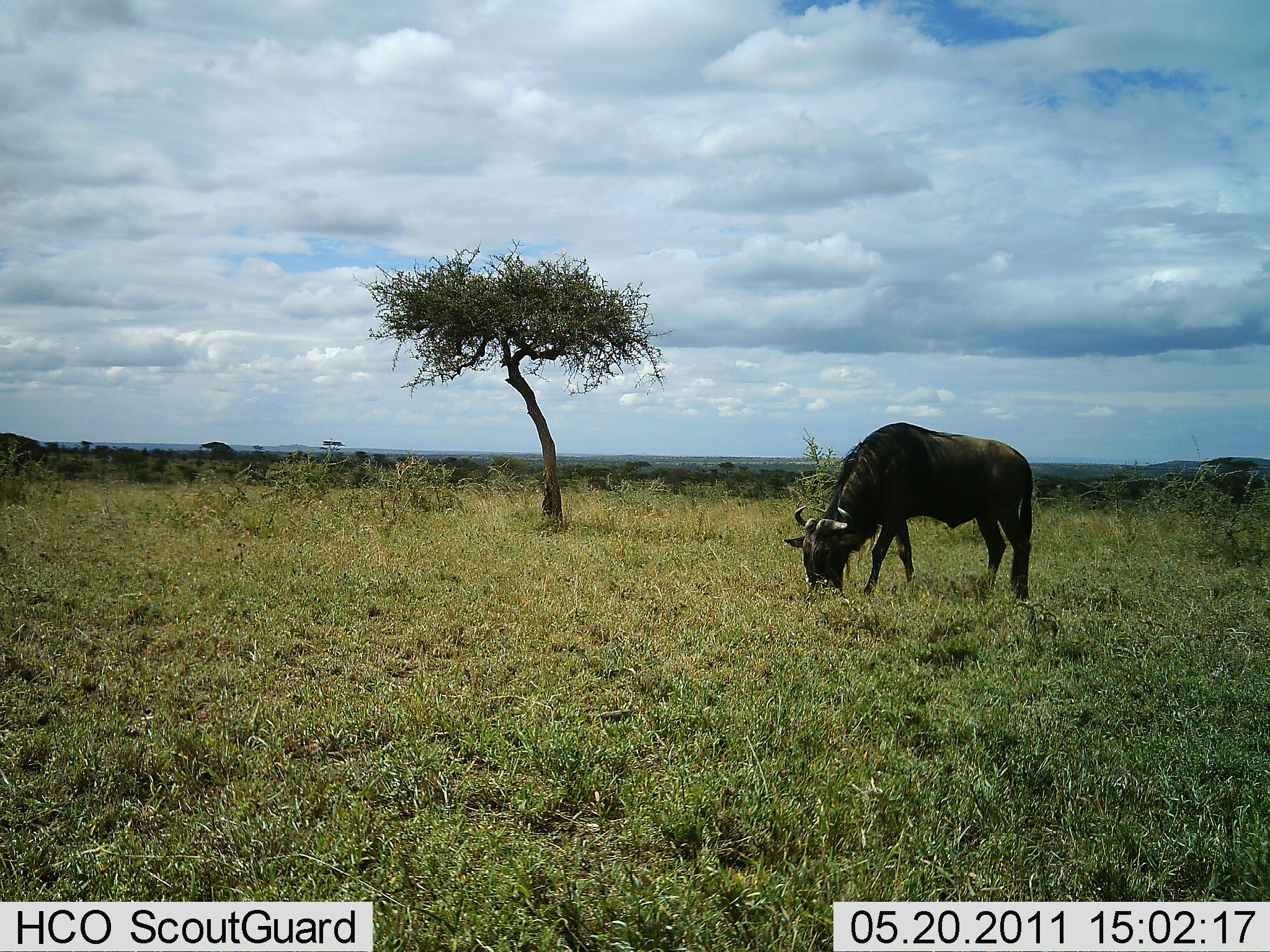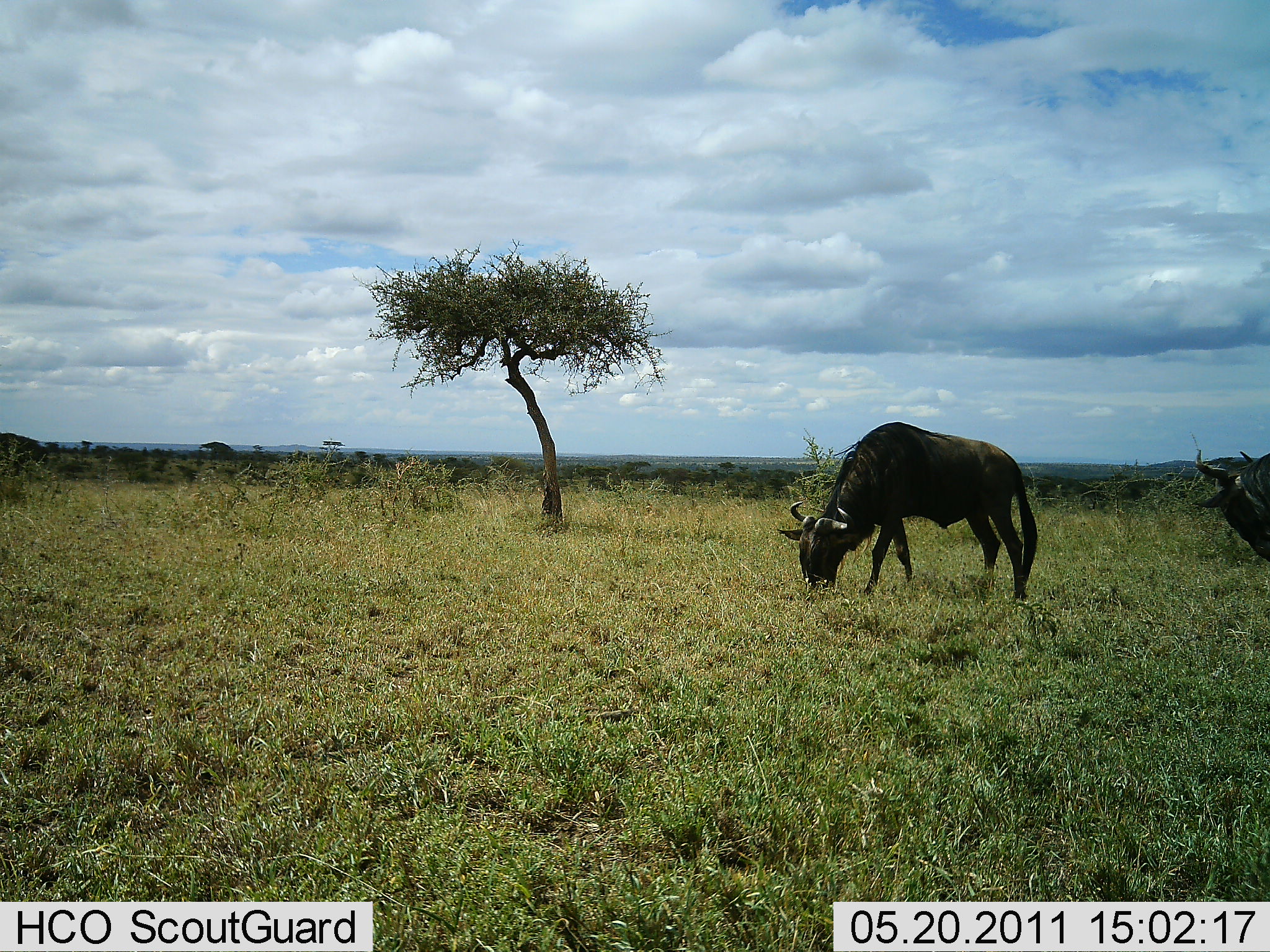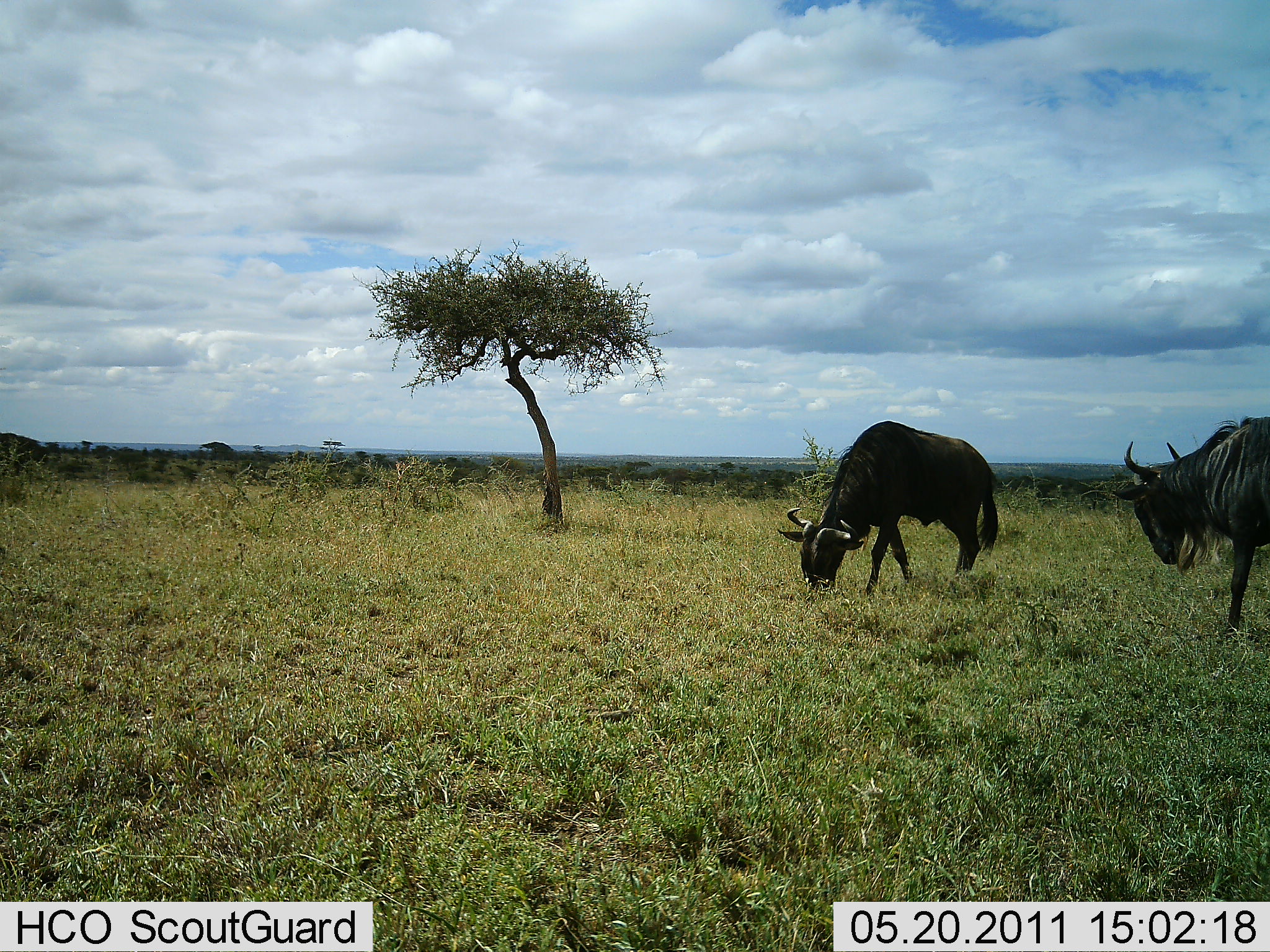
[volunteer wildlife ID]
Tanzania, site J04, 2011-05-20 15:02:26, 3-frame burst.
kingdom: Animalia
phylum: Chordata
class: Mammalia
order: Artiodactyla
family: Bovidae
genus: Connochaetes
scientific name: Connochaetes taurinus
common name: blue wildebeest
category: wildebeest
Wildebeest (blue wildebeest) (Connochaetes taurinus), count 2. Behavior (volunteer vote fractions): standing 18%, resting 0%, moving 36%, interacting 9%. Young present (vote fraction): 0%. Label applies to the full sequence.